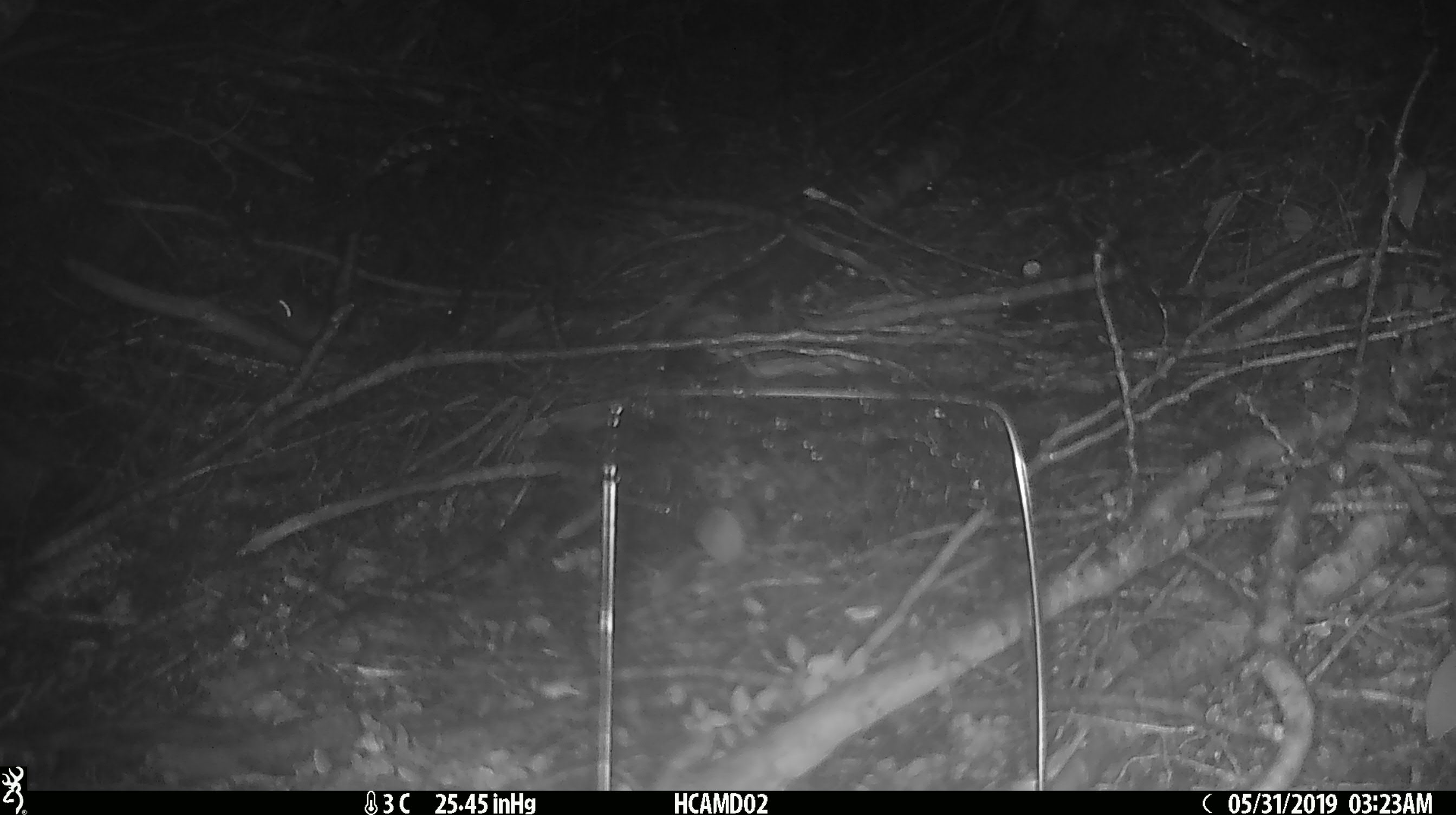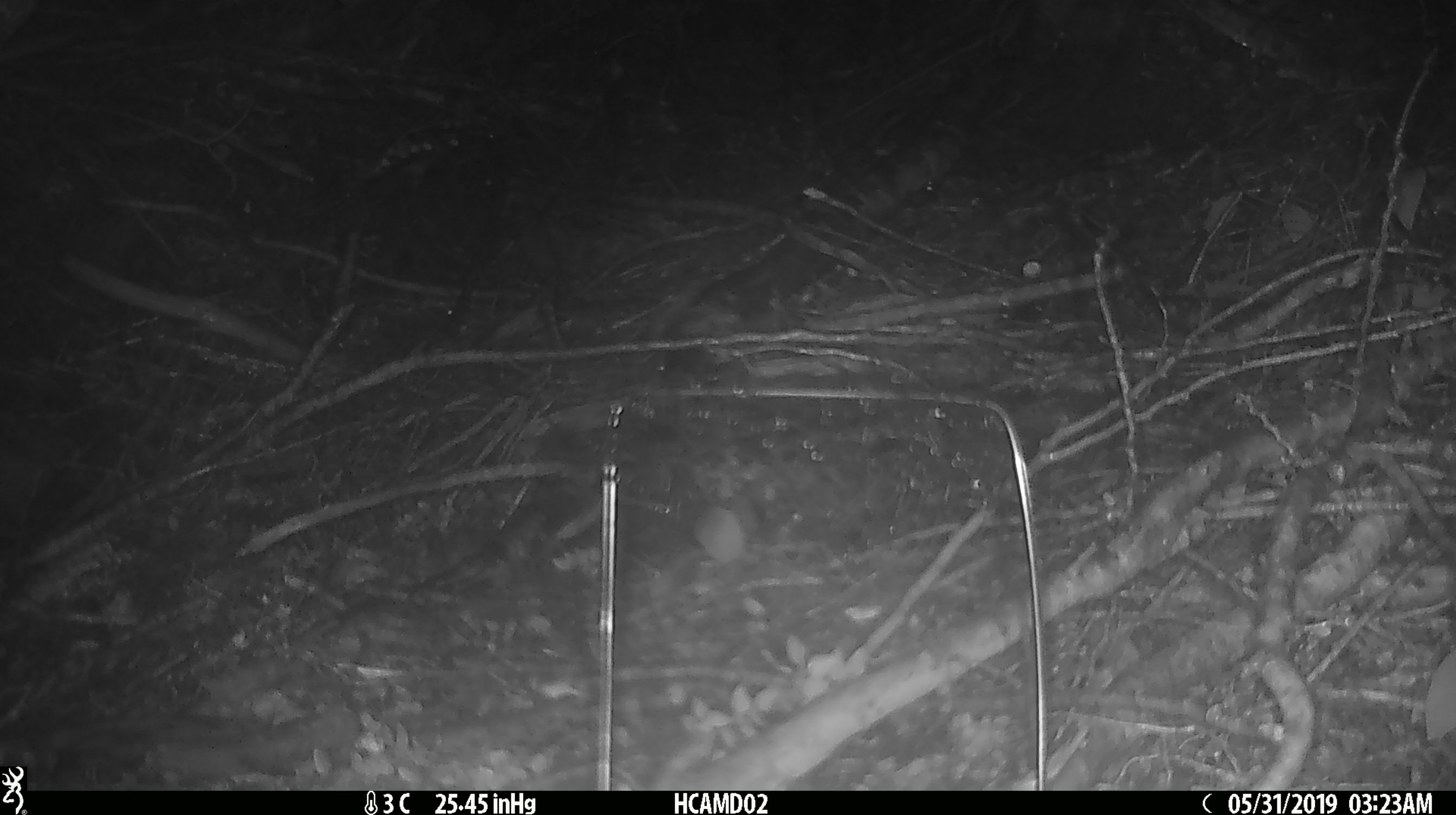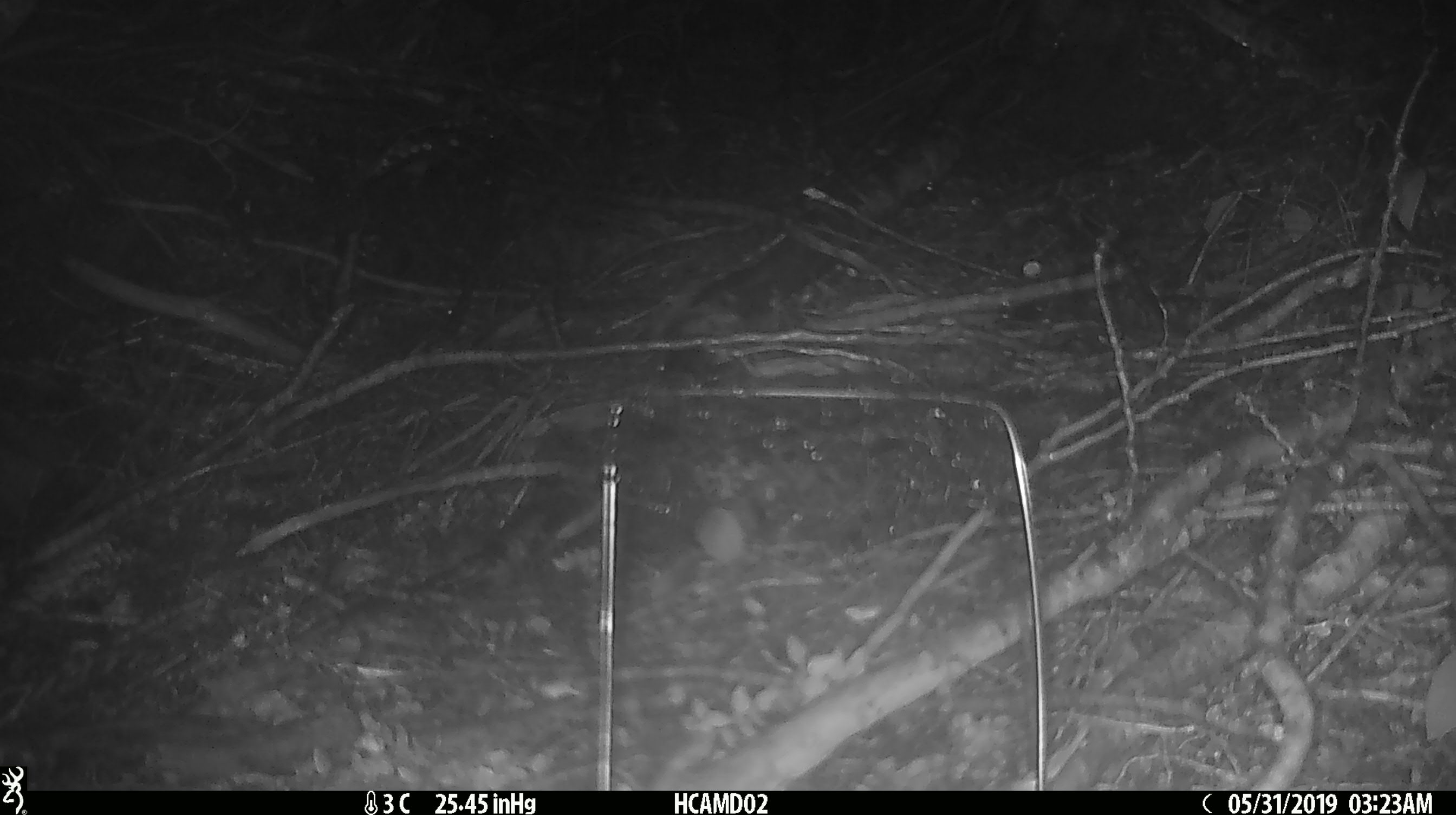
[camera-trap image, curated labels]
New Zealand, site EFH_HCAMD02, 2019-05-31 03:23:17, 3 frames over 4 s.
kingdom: Animalia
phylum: Chordata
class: Mammalia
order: Rodentia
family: Muridae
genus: Mus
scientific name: Mus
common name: mouse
Mouse (Mus).